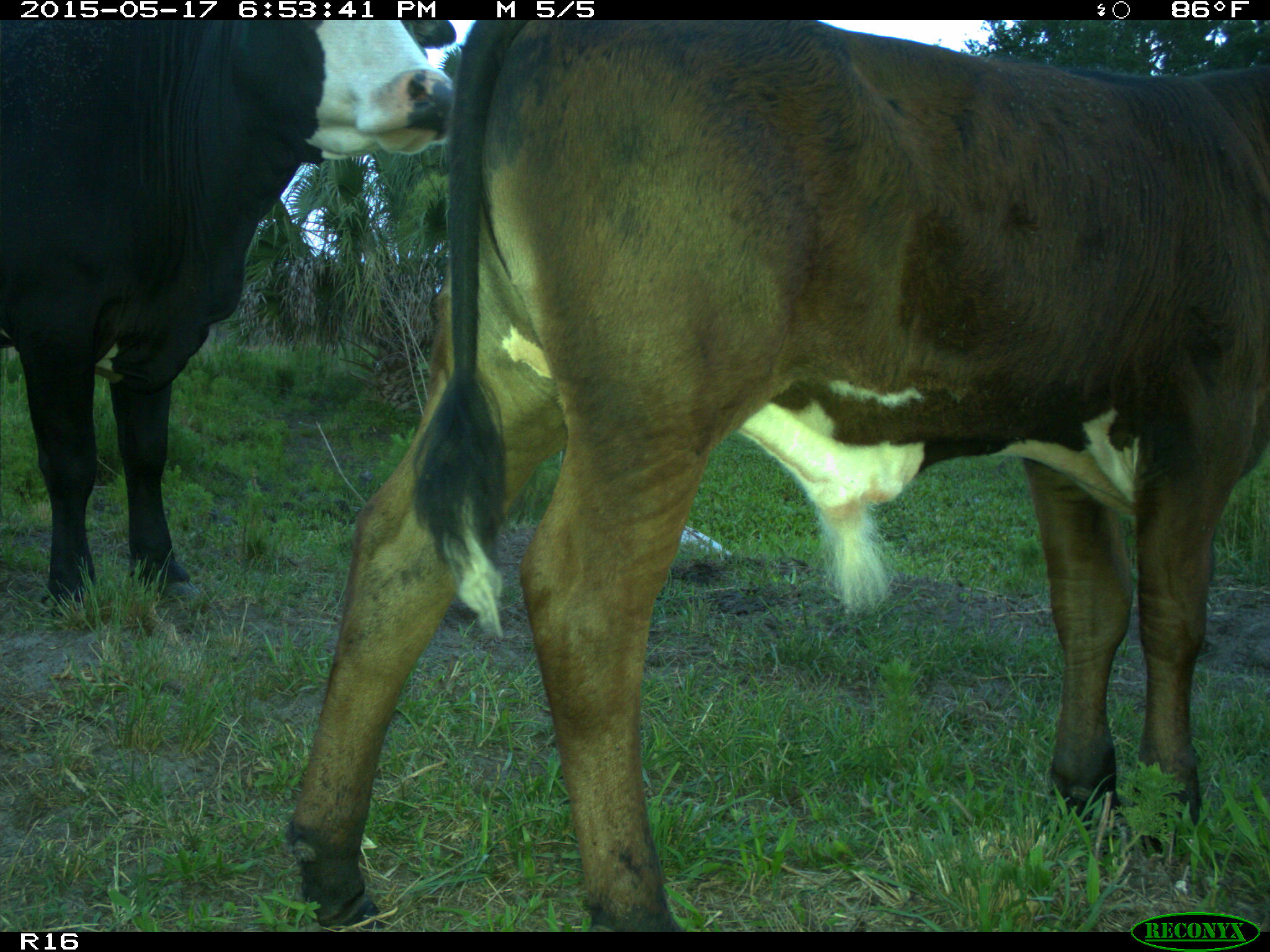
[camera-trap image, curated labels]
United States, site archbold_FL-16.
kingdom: Animalia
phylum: Chordata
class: Mammalia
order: Artiodactyla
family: Bovidae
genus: Bos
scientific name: Bos taurus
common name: domestic cow